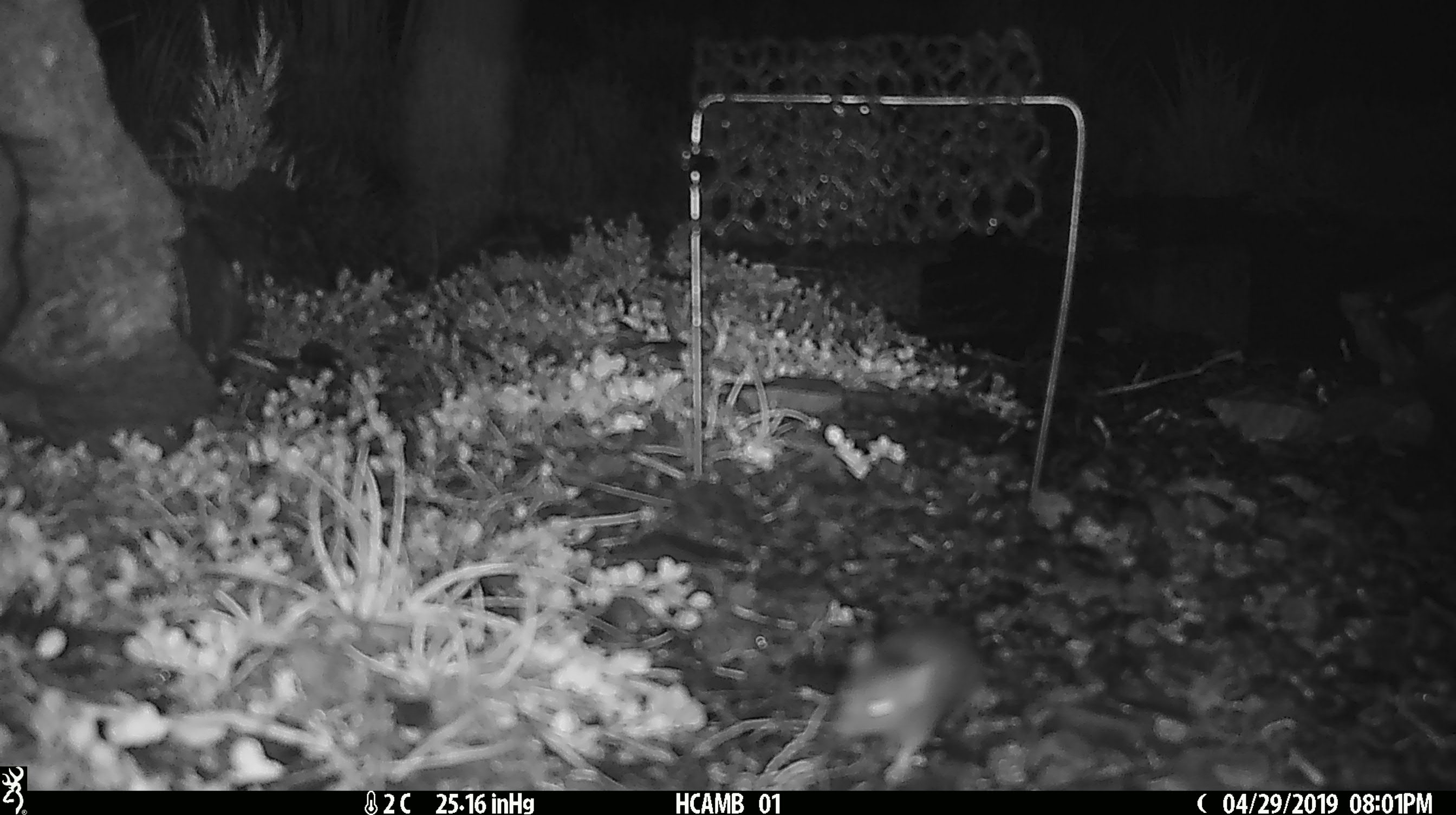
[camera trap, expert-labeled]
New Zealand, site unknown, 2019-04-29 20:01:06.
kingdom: Animalia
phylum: Chordata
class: Mammalia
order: Rodentia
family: Muridae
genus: Mus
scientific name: Mus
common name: mouse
Mouse (Mus).